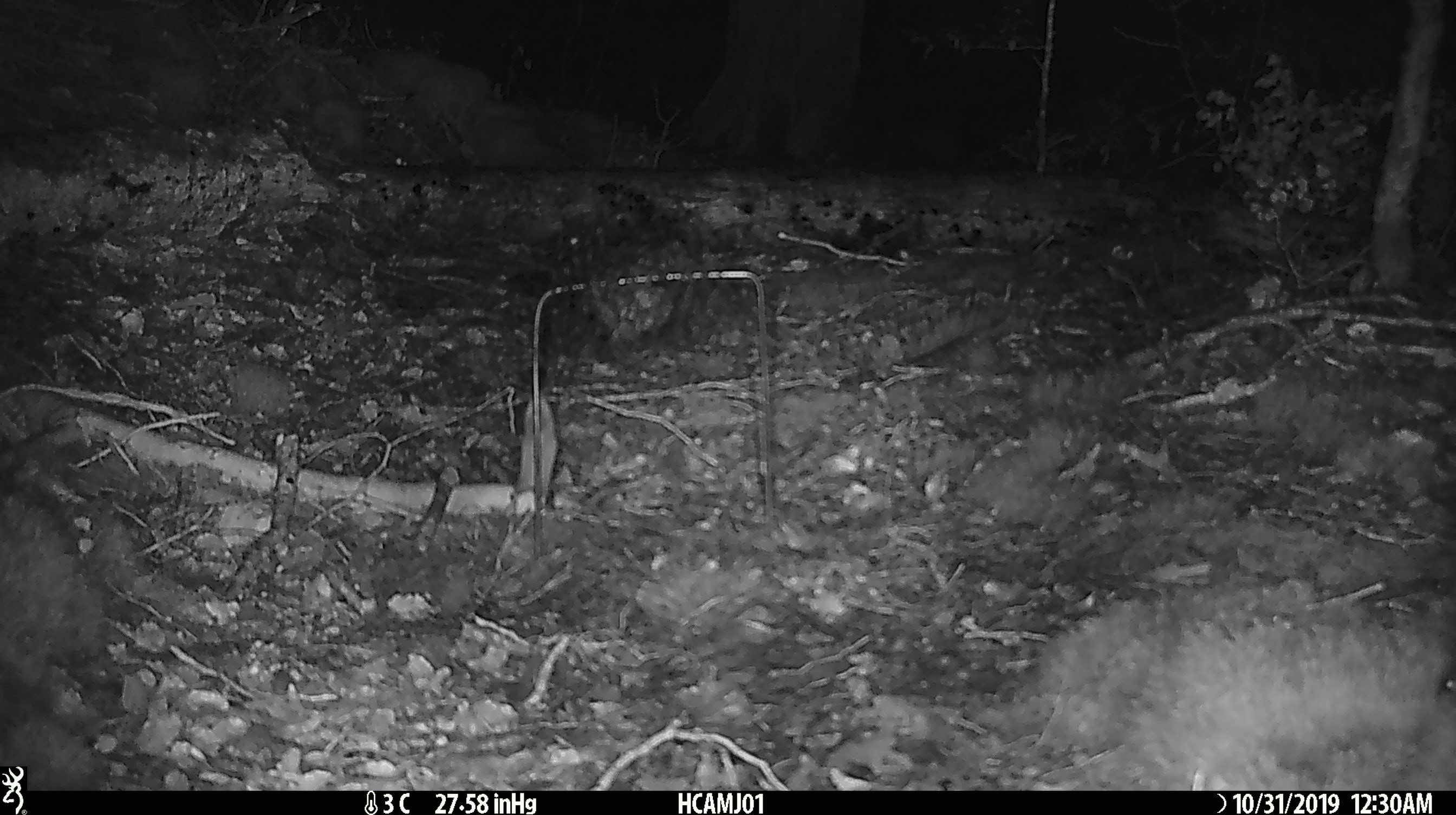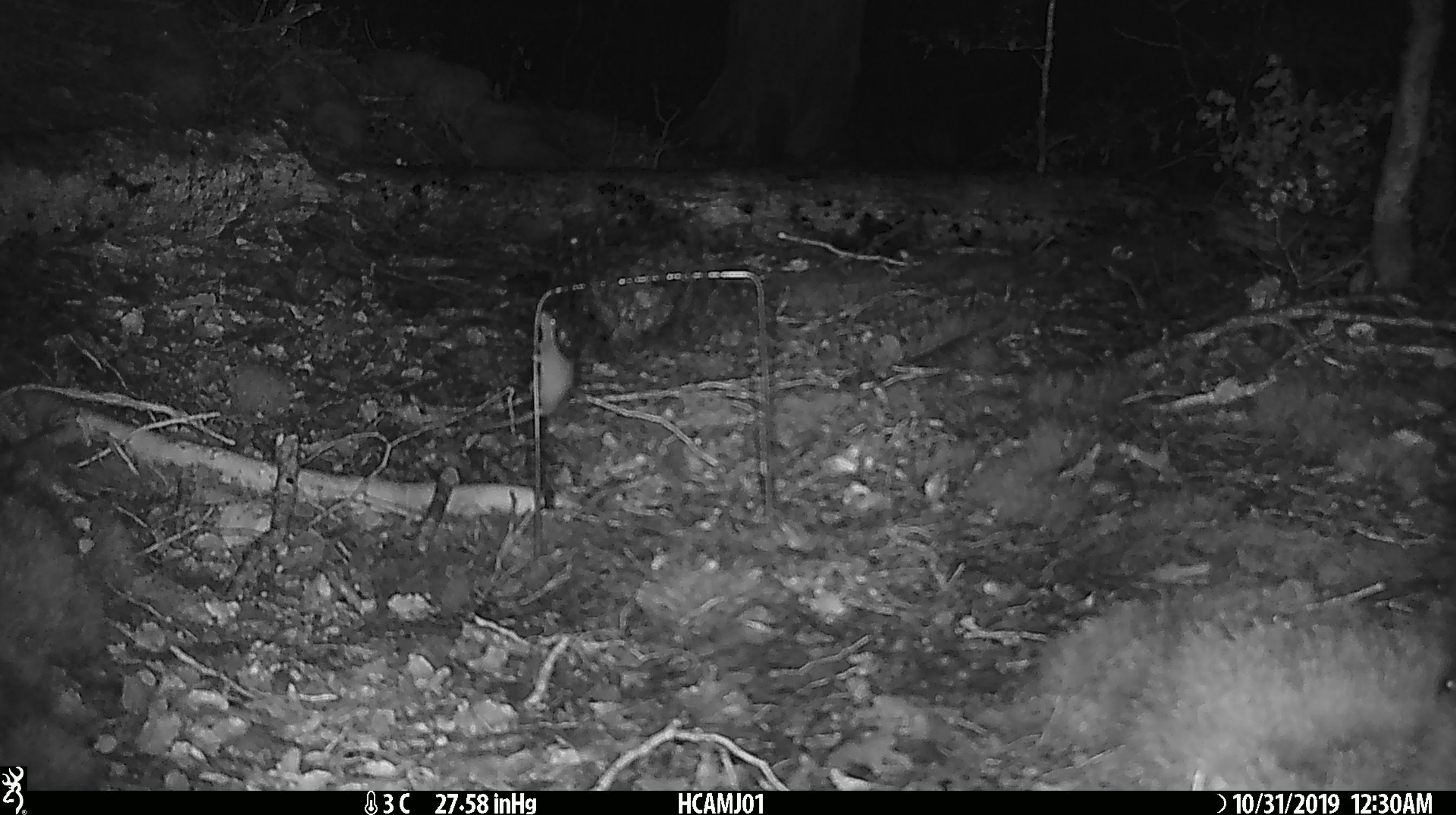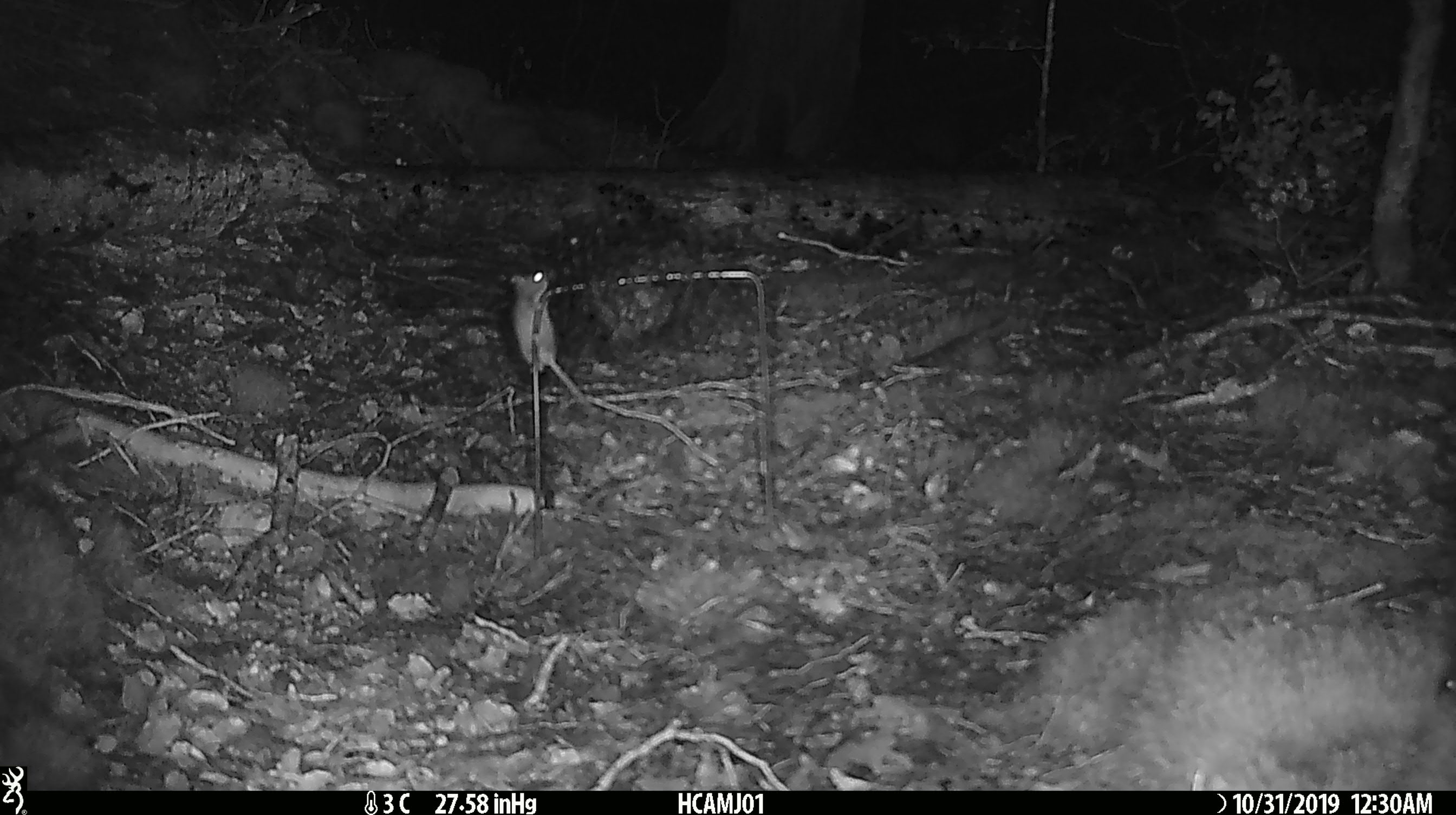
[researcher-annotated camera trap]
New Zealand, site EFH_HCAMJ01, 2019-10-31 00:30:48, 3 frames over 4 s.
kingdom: Animalia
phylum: Chordata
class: Mammalia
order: Rodentia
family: Muridae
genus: Mus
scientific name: Mus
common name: mouse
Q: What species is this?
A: Mouse (Mus).